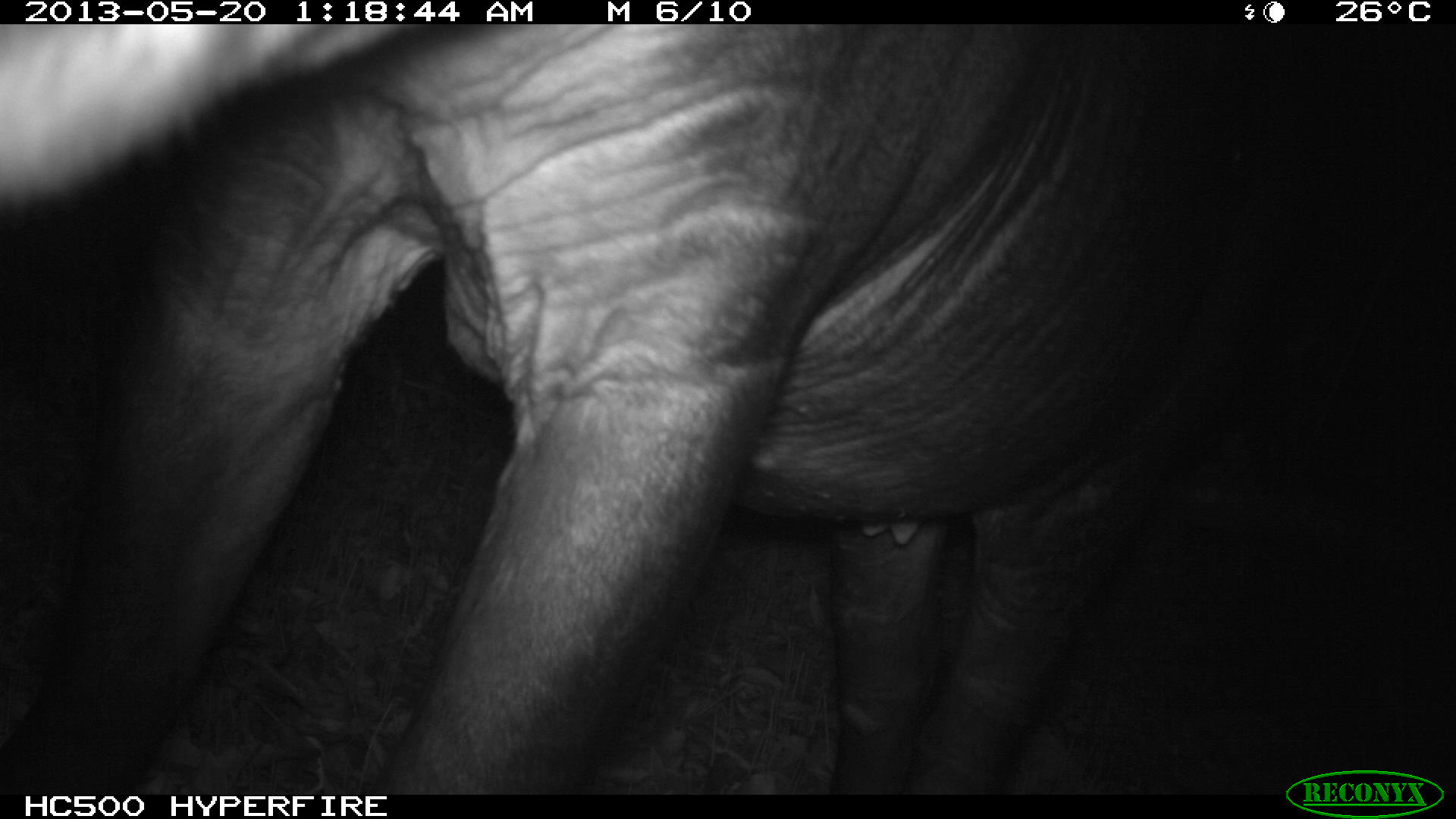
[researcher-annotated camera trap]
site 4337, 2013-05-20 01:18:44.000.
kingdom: Animalia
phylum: Chordata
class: Mammalia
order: Perissodactyla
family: Tapiridae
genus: Tapirus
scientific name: Tapirus bairdii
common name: baird's tapir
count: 1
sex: female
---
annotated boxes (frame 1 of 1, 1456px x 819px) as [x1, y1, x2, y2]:
tapirus bairdii: [0, 25, 1331, 791]